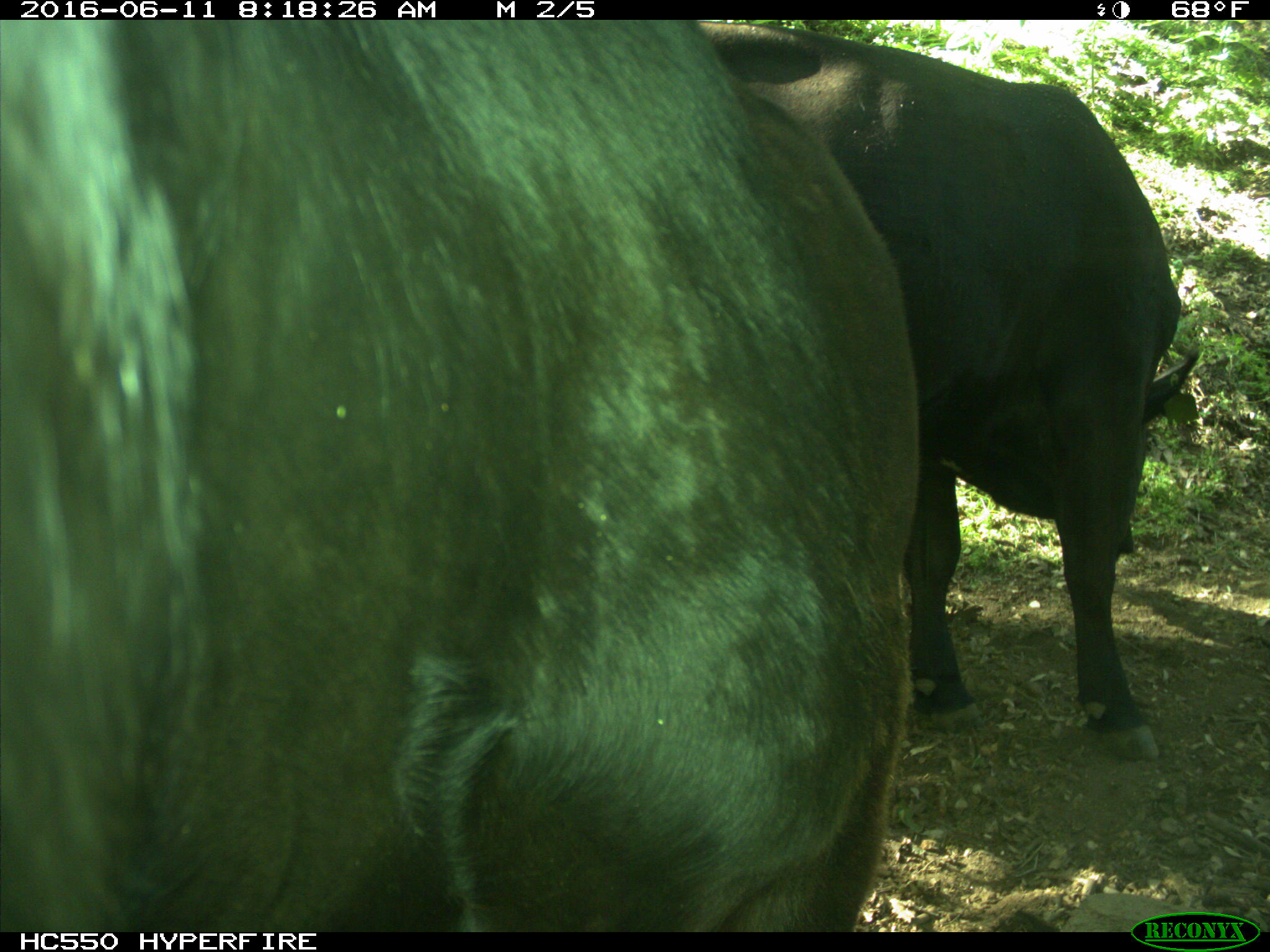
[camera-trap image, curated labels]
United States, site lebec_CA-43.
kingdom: Animalia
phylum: Chordata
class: Mammalia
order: Artiodactyla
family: Bovidae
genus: Bos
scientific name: Bos taurus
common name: domestic cow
Bos taurus (domestic cow).